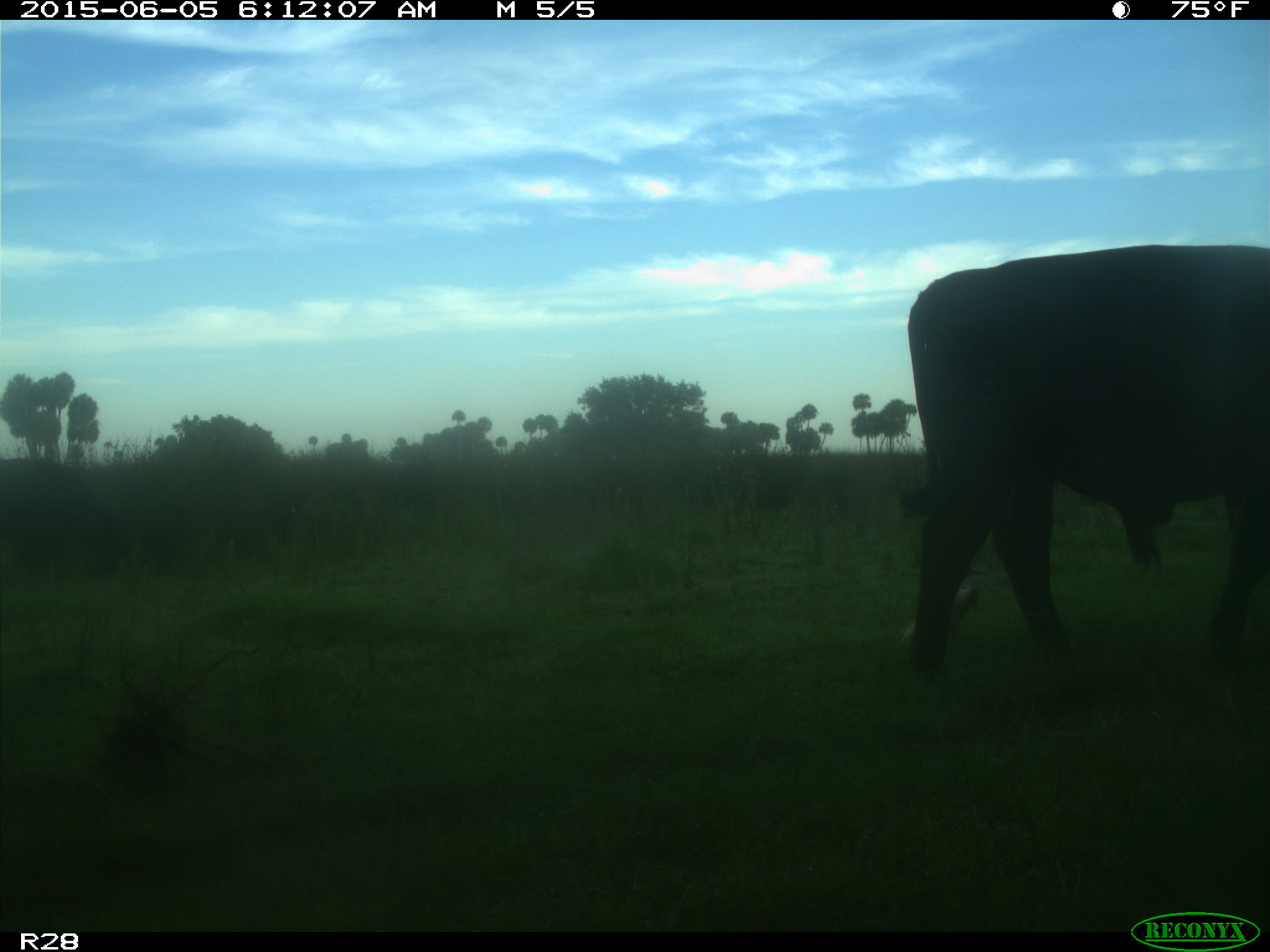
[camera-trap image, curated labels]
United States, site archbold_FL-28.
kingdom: Animalia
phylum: Chordata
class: Mammalia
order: Artiodactyla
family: Bovidae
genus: Bos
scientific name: Bos taurus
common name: domestic cow